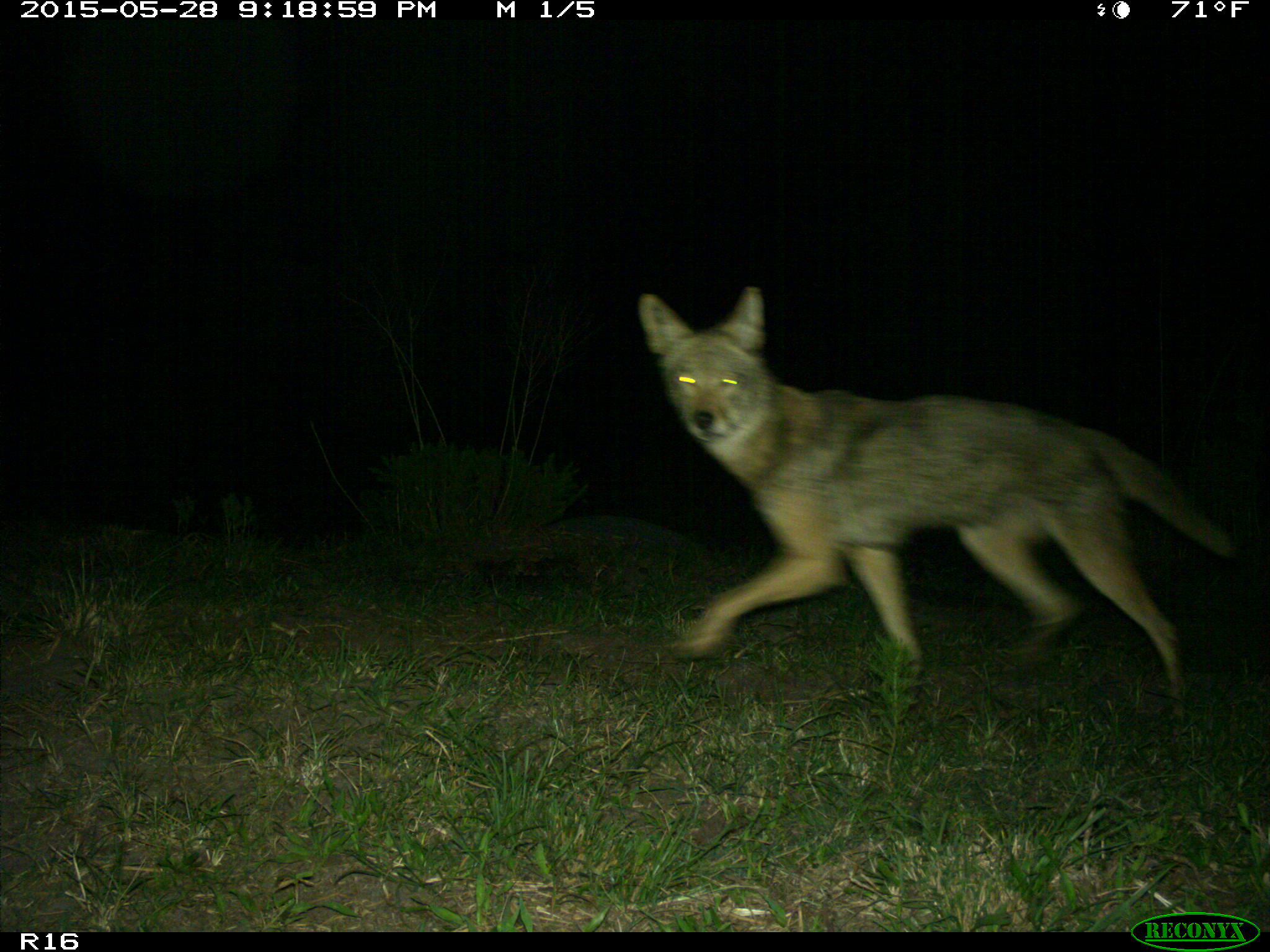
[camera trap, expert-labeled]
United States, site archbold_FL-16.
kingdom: Animalia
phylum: Chordata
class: Mammalia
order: Carnivora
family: Canidae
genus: Canis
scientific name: Canis latrans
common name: coyote